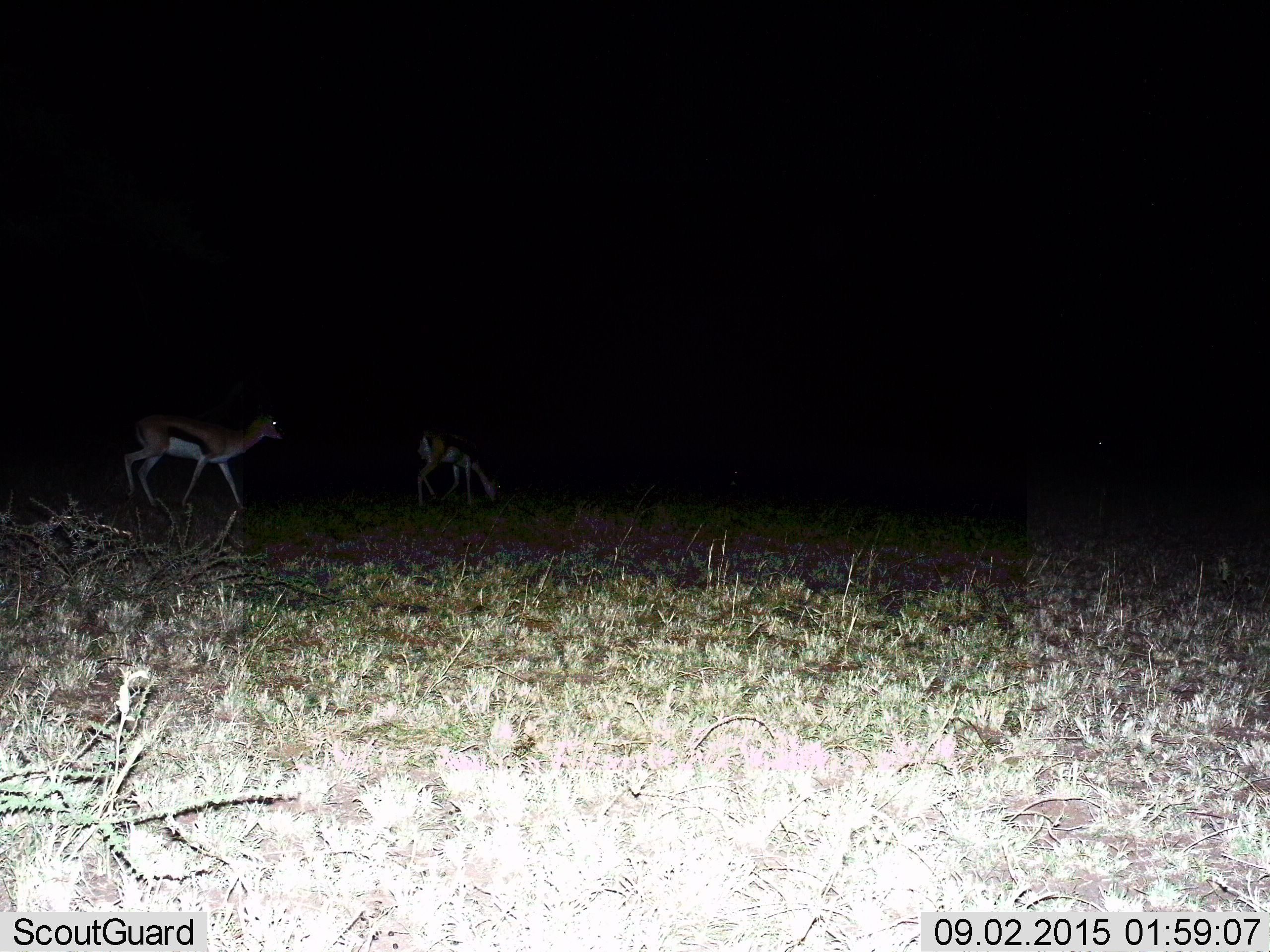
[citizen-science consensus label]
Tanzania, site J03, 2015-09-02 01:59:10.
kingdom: Animalia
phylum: Chordata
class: Mammalia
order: Artiodactyla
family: Bovidae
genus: Eudorcas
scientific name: Eudorcas thomsonii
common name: thomson's gazelle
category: gazellethomsons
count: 2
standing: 50%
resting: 0%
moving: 80%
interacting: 0%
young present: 0%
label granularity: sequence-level